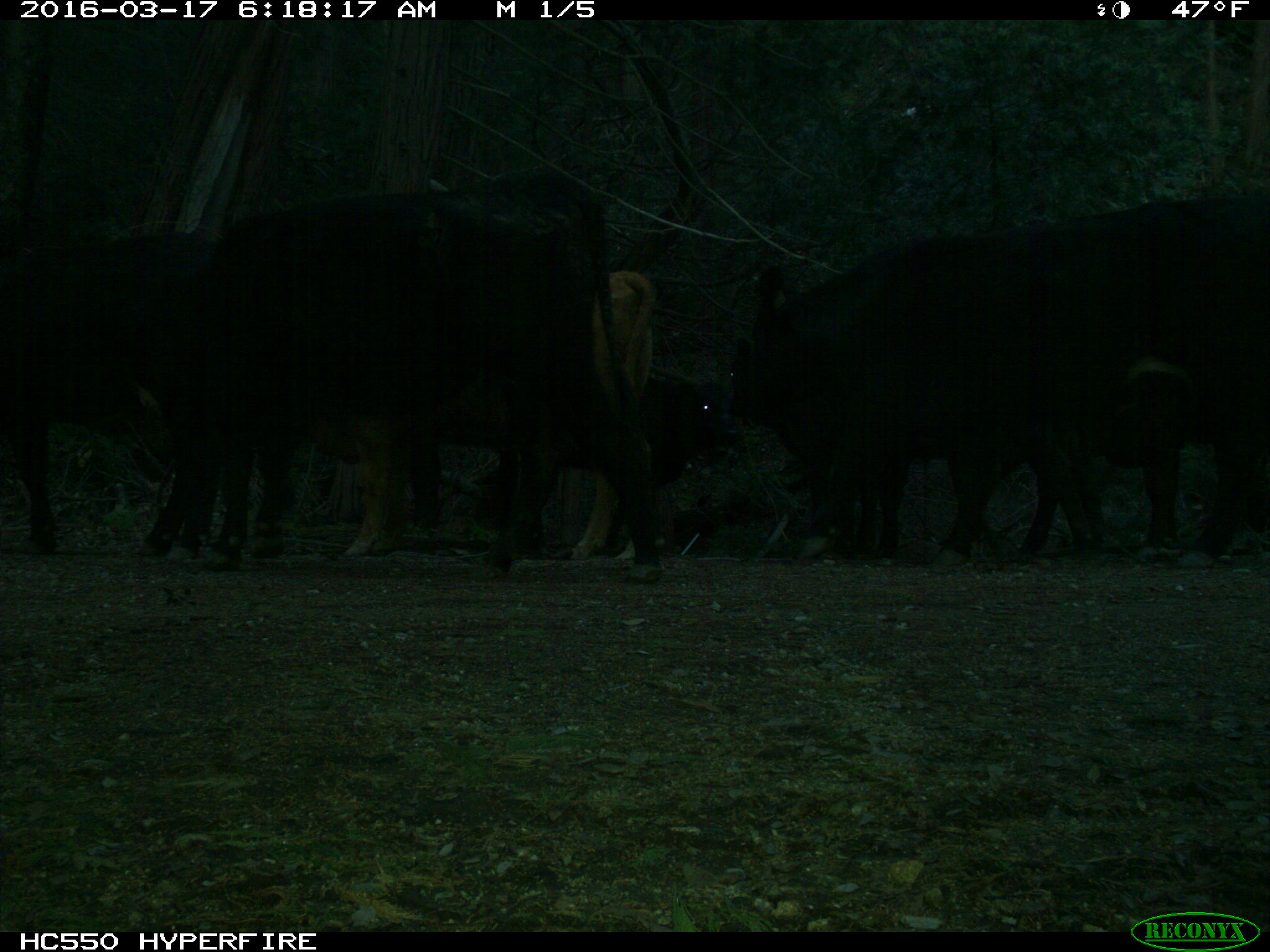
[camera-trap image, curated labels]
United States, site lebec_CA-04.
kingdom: Animalia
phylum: Chordata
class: Mammalia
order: Artiodactyla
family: Bovidae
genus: Bos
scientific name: Bos taurus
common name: domestic cow